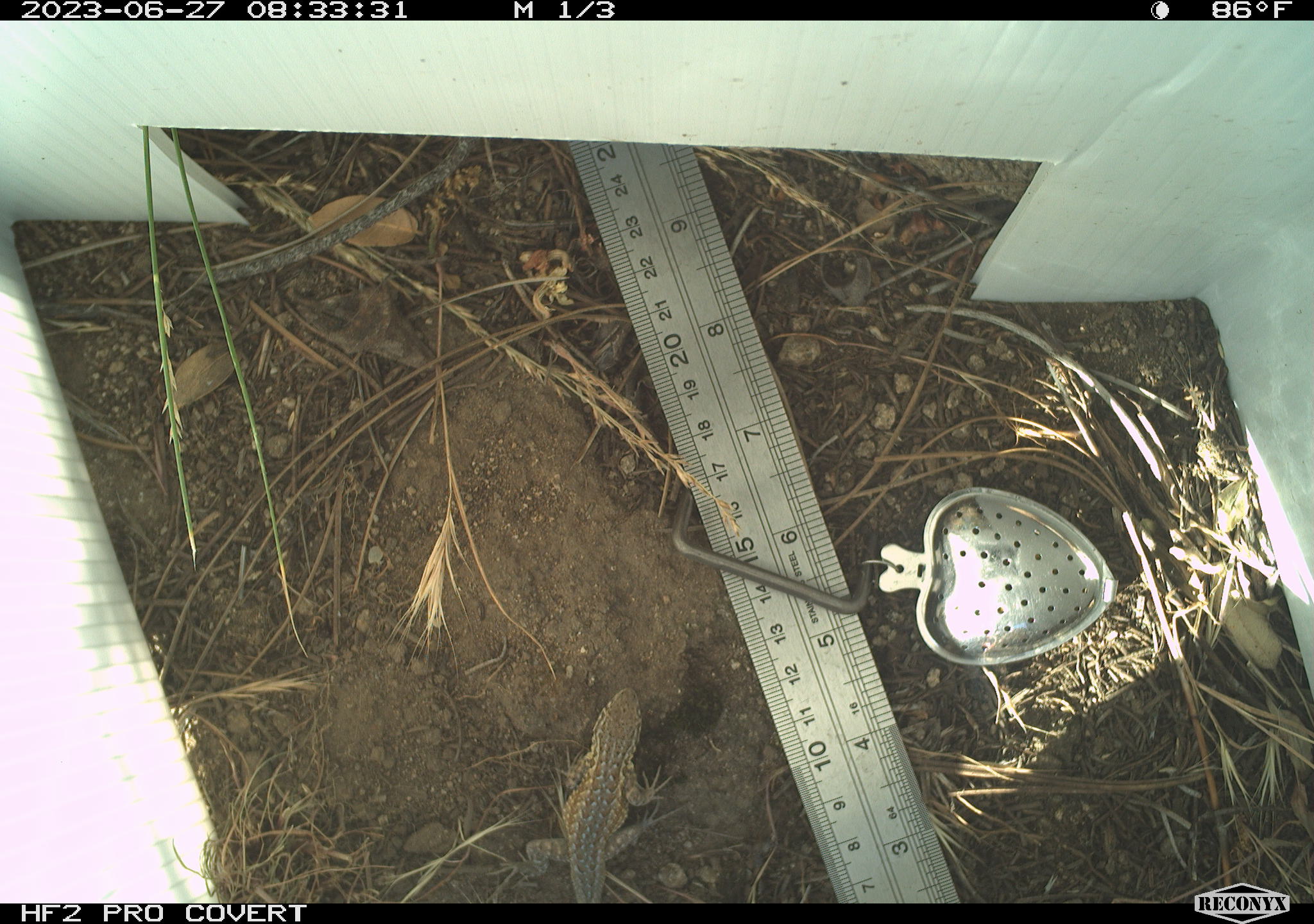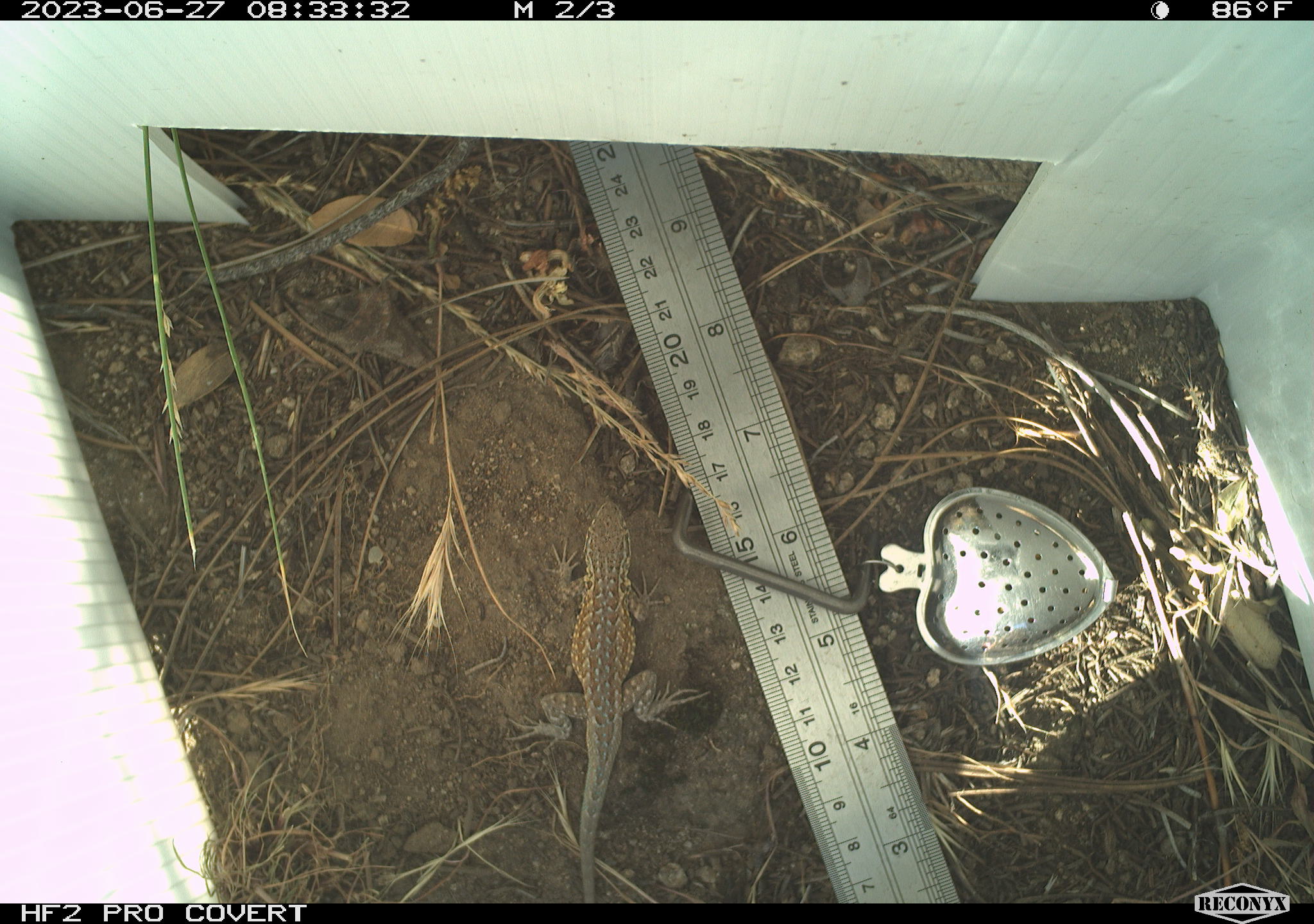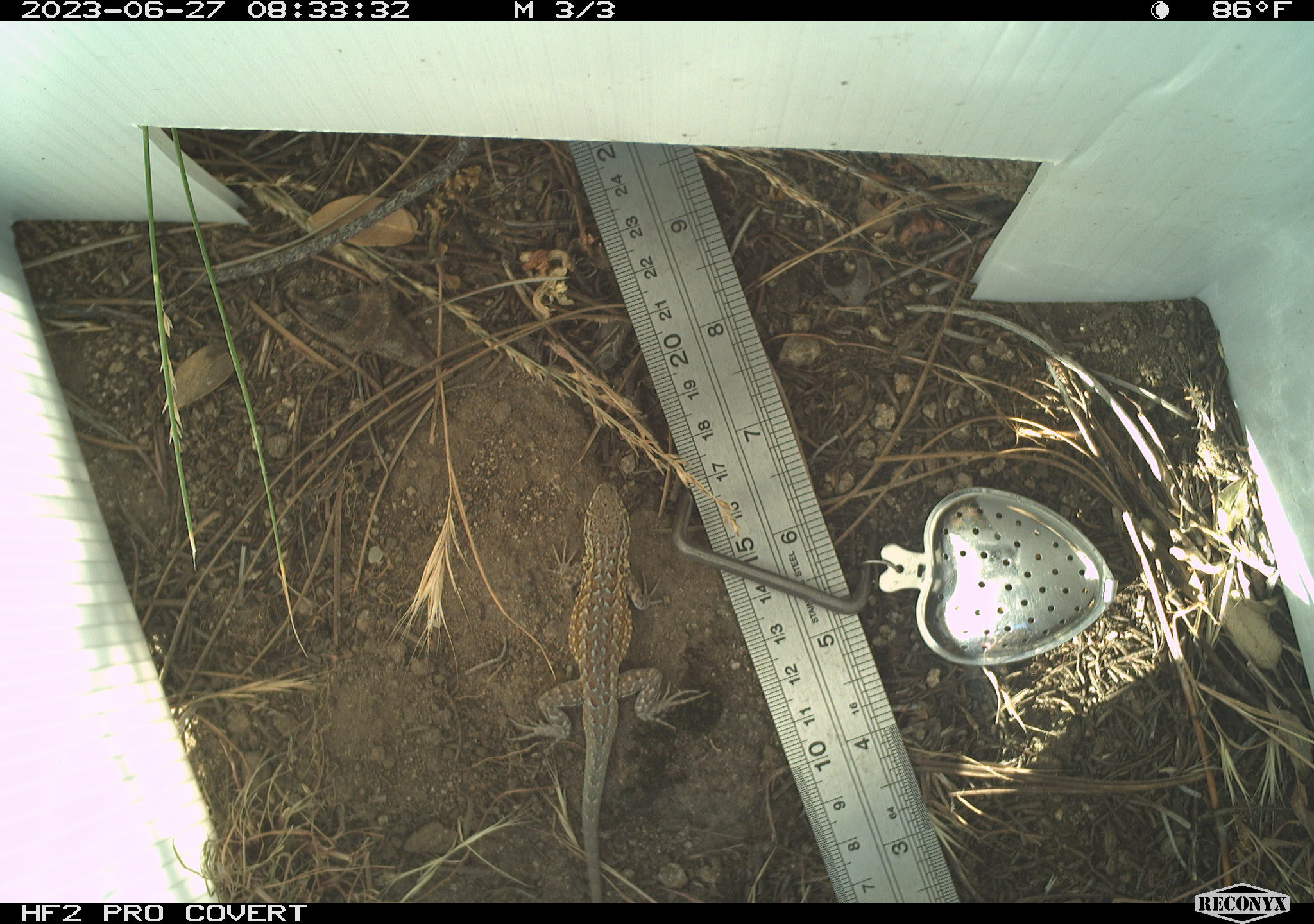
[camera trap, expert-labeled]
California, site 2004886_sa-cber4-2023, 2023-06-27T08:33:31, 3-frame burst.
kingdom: Animalia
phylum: Chordata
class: Reptilia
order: Squamata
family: Phrynosomatidae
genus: Uta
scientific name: Uta stansburiana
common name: common side-blotched lizard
Common side-blotched lizard (Uta stansburiana).